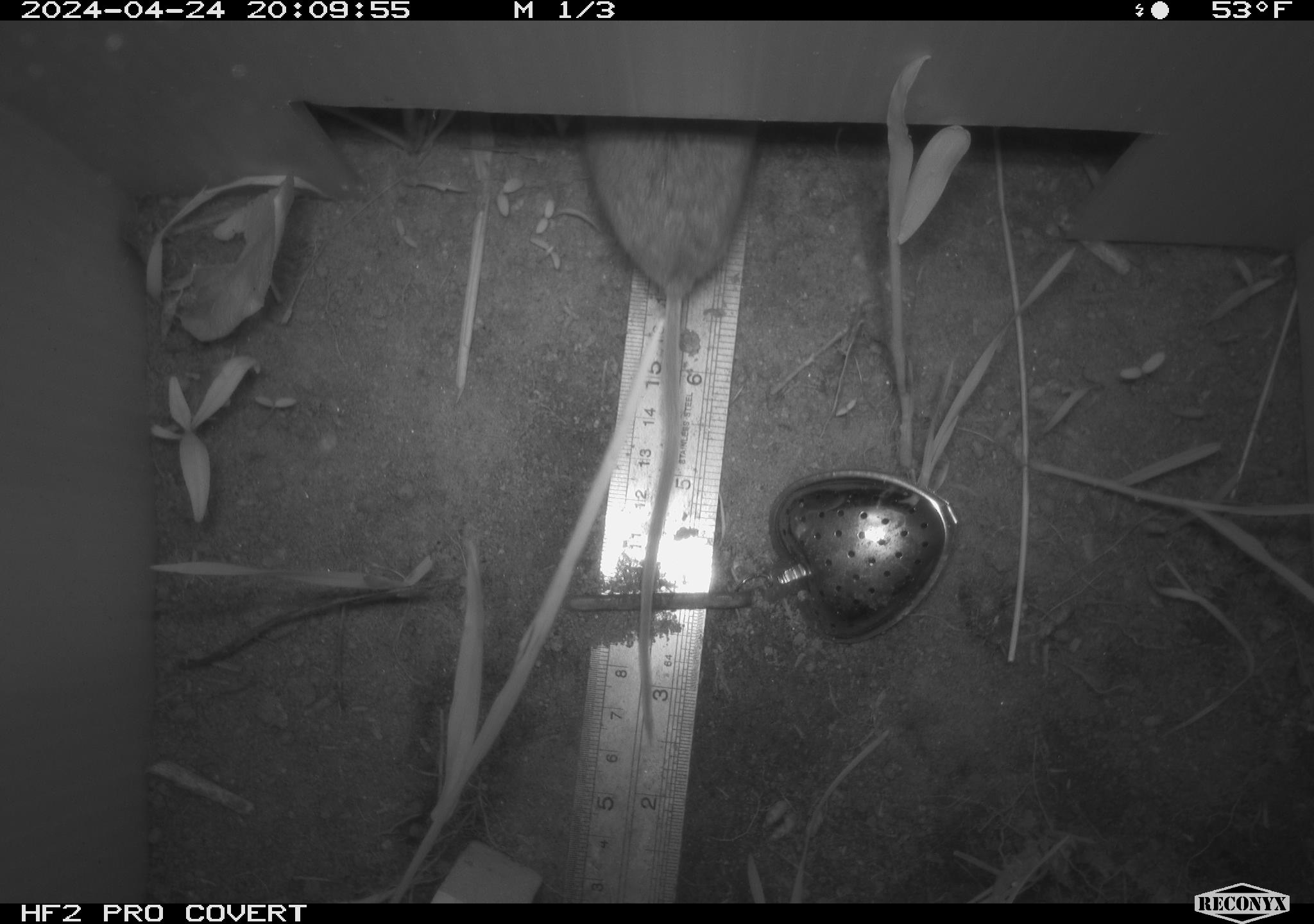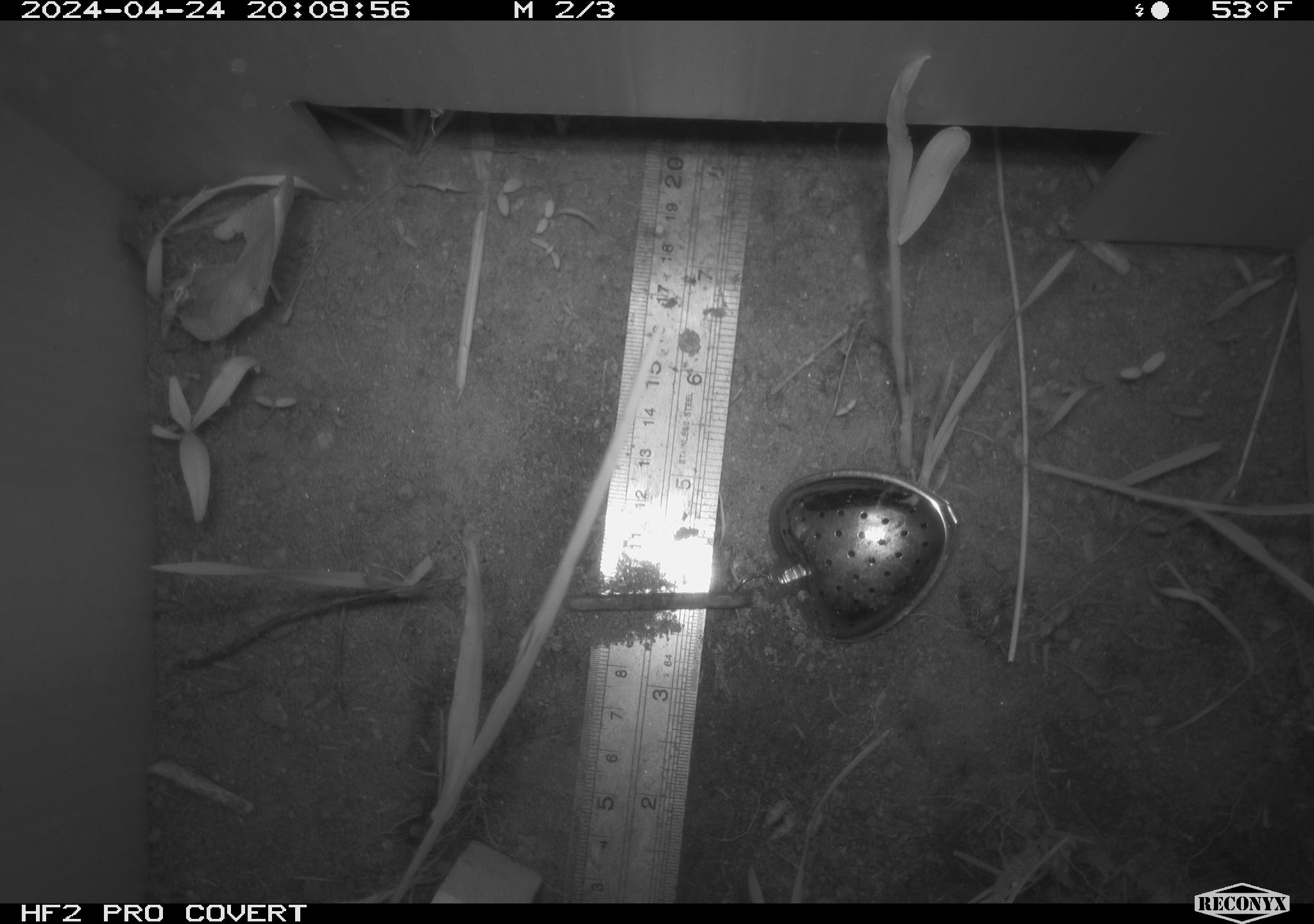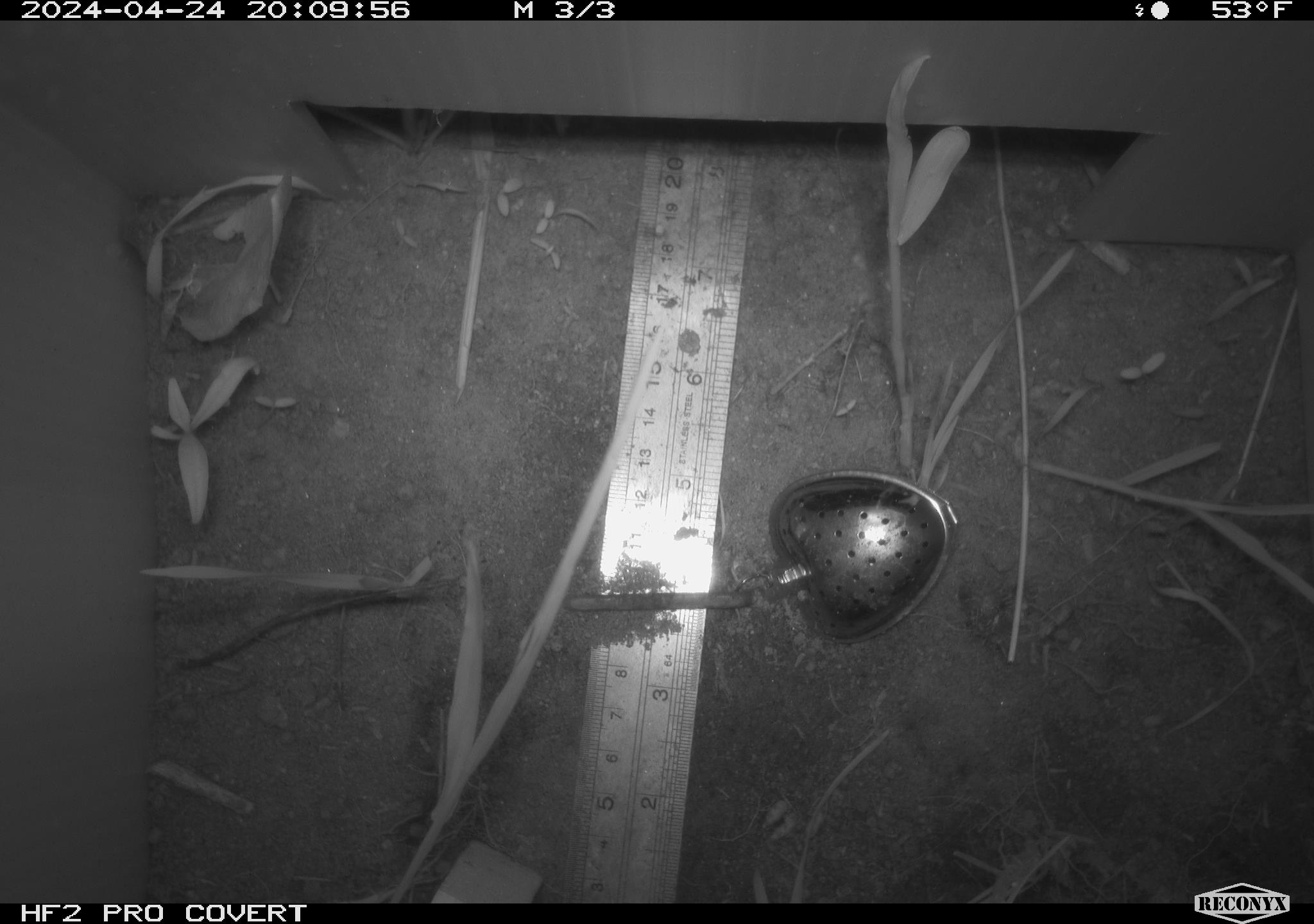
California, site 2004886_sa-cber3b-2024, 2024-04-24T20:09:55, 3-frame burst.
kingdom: Animalia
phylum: Chordata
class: Mammalia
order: Rodentia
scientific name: Rodentia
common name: mouse species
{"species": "mouse species (Rodentia)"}